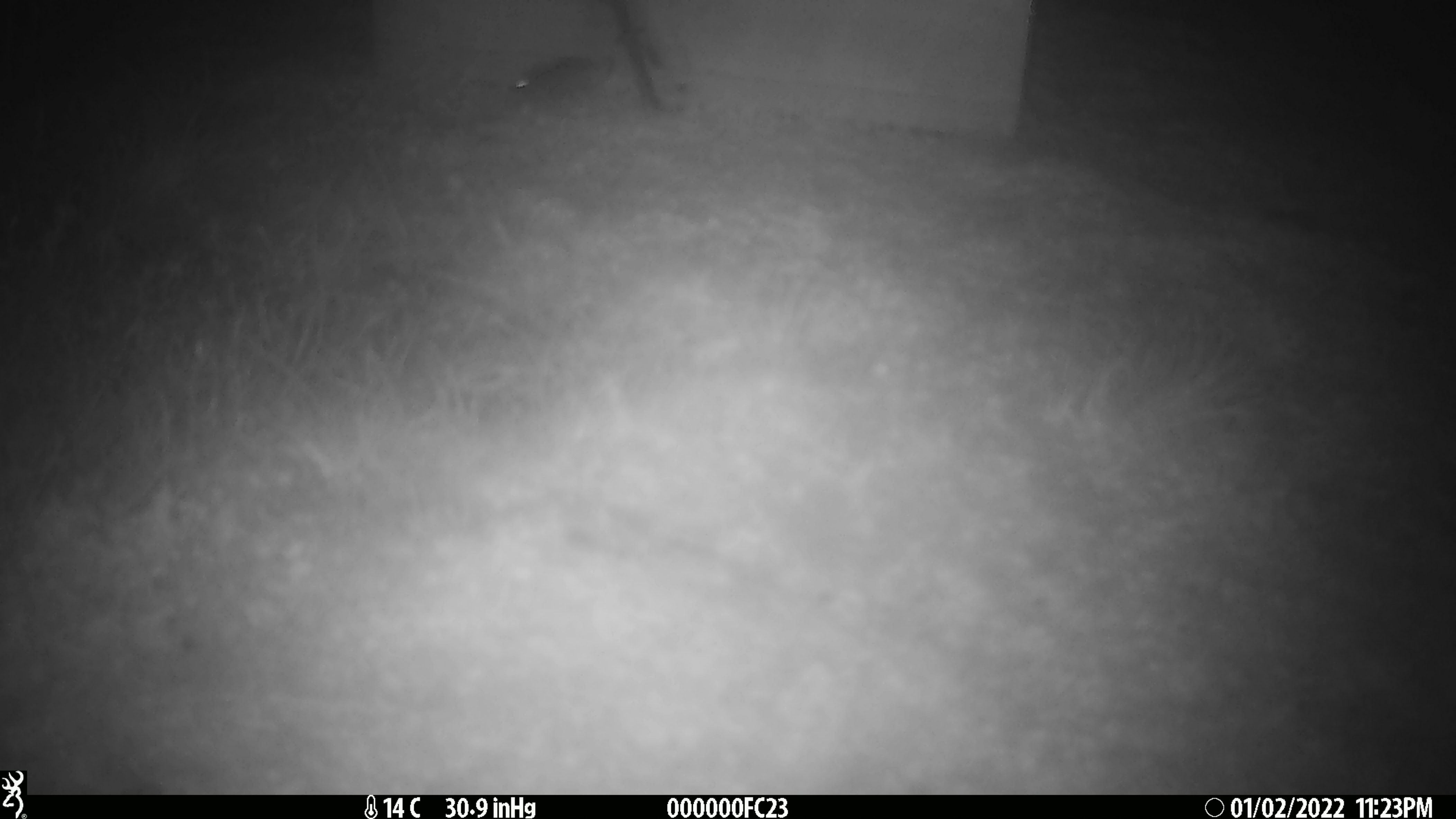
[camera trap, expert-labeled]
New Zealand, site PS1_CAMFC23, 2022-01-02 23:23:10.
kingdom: Animalia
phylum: Chordata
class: Mammalia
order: Rodentia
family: Muridae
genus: Mus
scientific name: Mus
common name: mouse